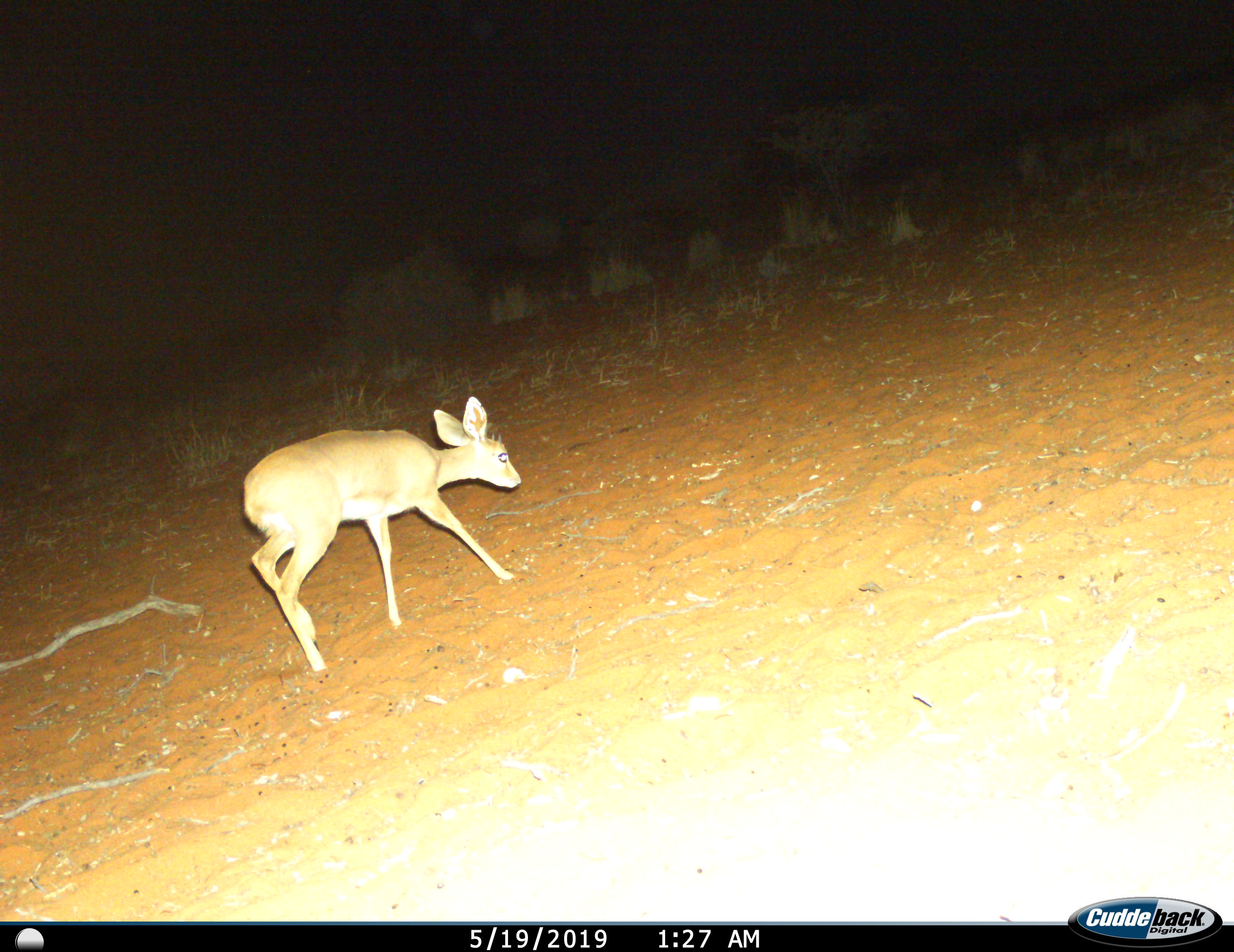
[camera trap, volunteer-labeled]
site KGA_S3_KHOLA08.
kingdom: Animalia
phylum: Chordata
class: Mammalia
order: Artiodactyla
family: Bovidae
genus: Raphicerus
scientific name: Raphicerus campestris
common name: steenbok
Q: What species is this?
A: Steenbok (Raphicerus campestris).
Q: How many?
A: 1.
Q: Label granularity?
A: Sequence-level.